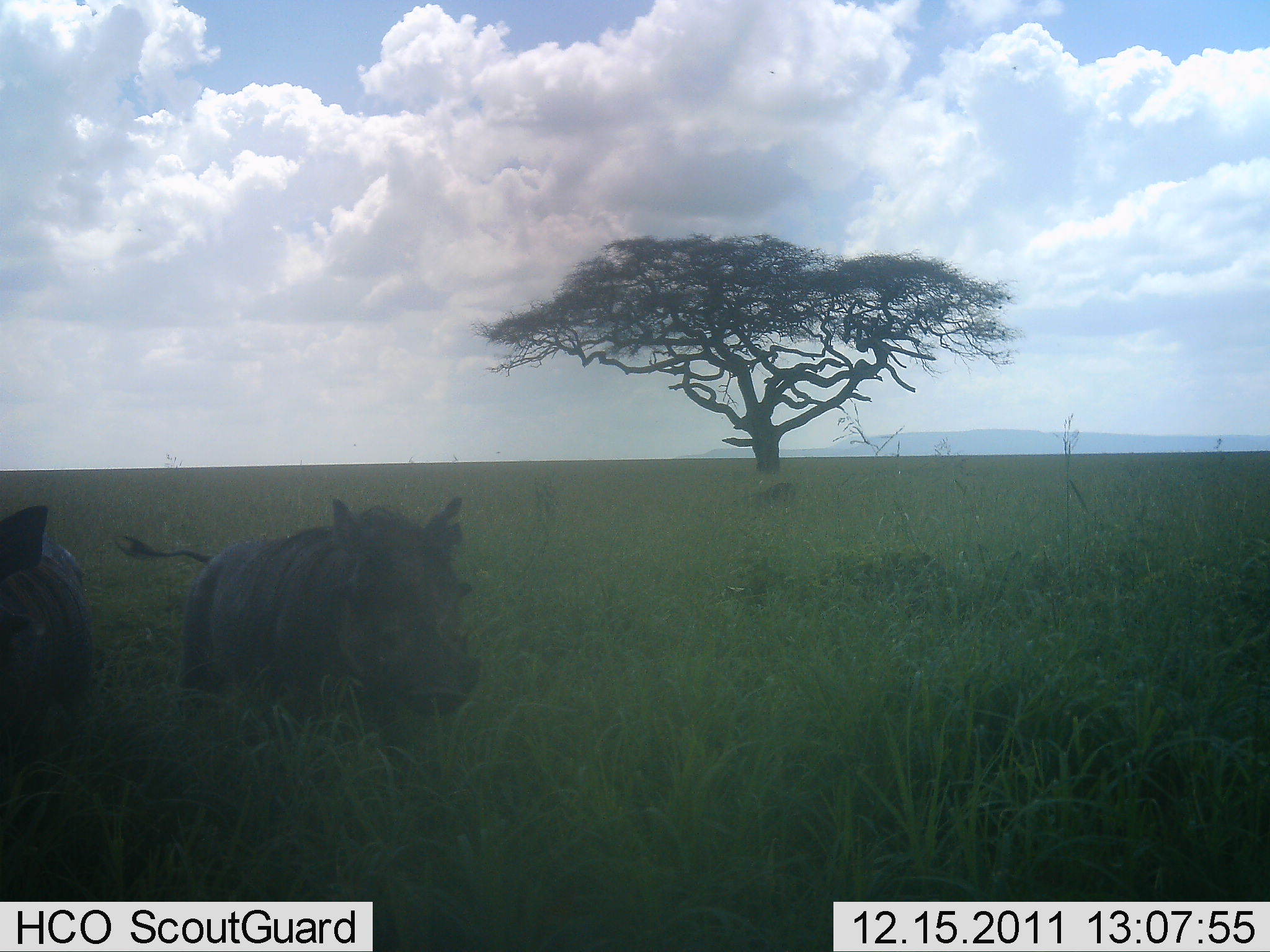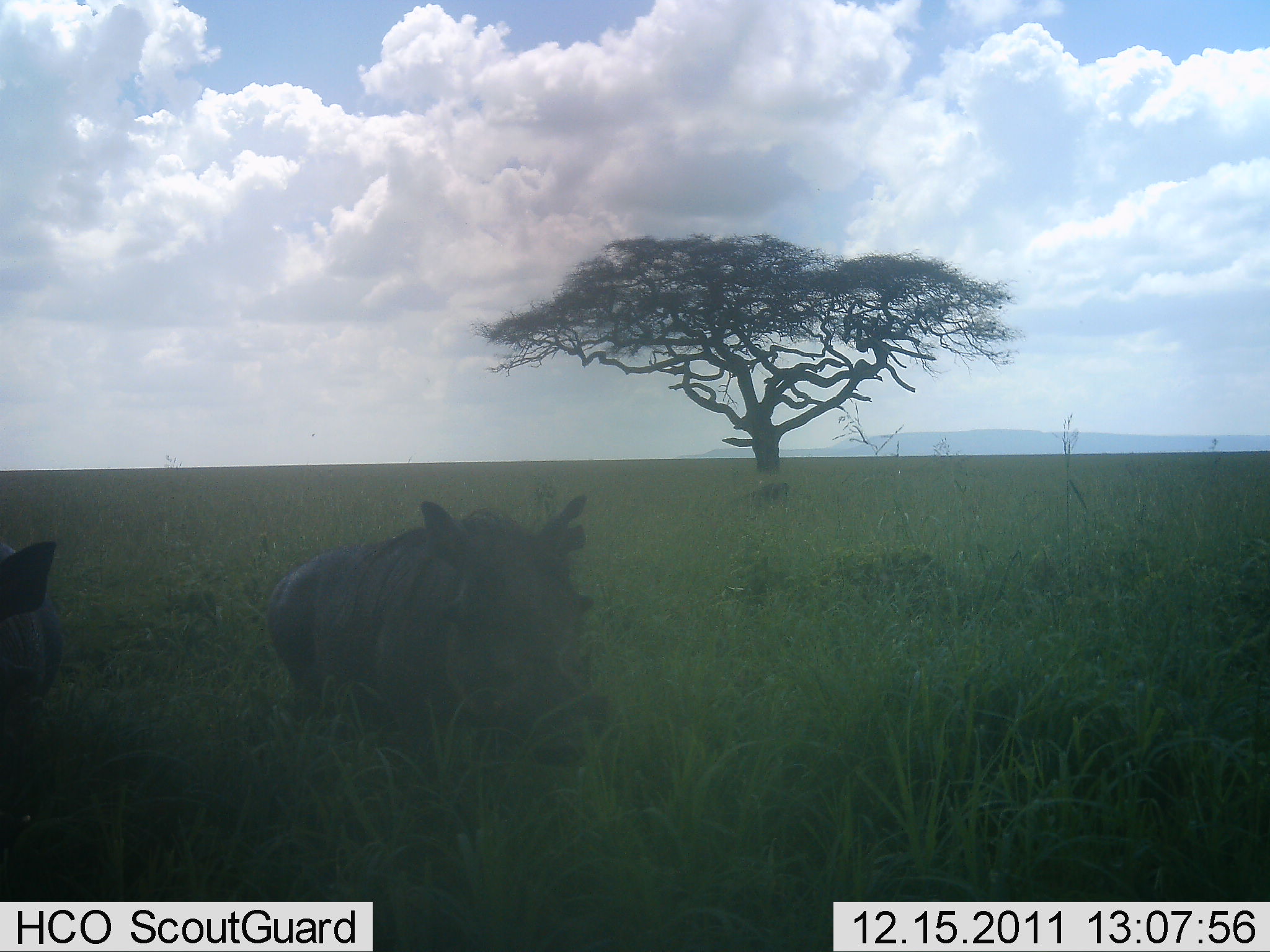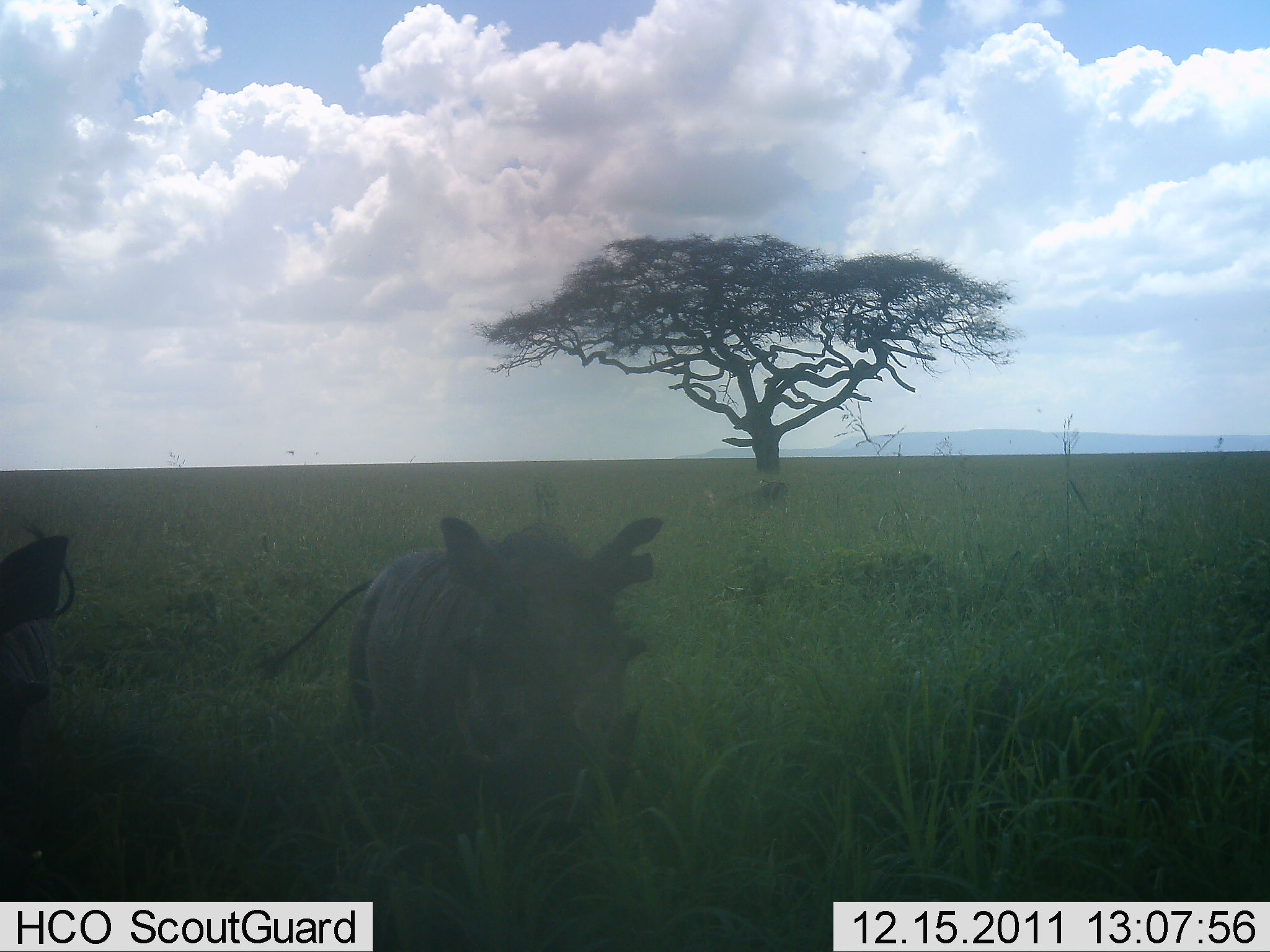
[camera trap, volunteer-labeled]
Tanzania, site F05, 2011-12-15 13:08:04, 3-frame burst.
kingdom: Animalia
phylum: Chordata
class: Mammalia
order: Artiodactyla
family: Suidae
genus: Phacochoerus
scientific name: Phacochoerus africanus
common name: warthog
Warthog (Phacochoerus africanus), count 2. Behavior (volunteer vote fractions): standing 0%, resting 0%, moving 100%, interacting 0%. Young present (vote fraction): 0%. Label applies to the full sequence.